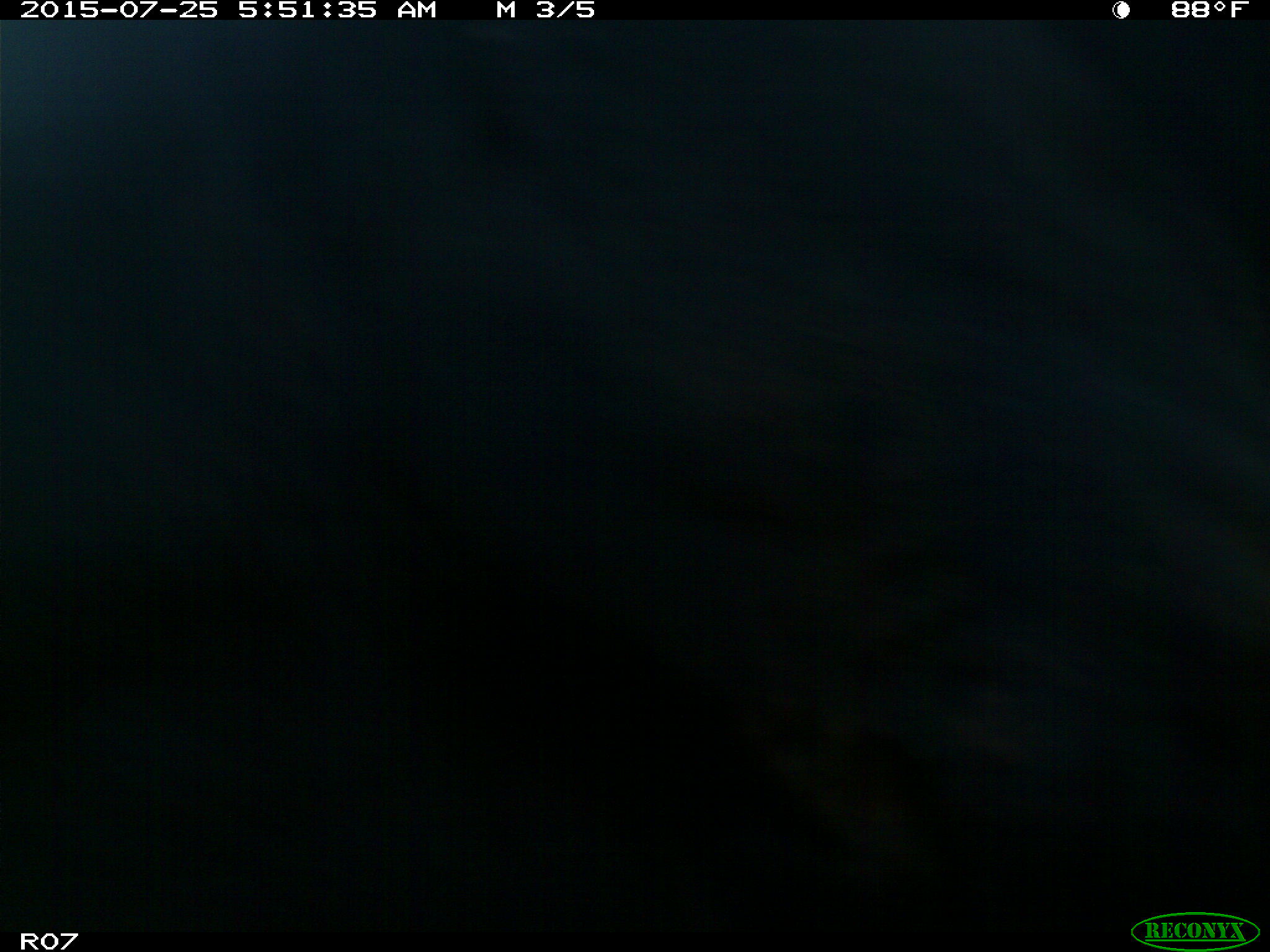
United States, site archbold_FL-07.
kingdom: Animalia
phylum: Chordata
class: Mammalia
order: Artiodactyla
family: Bovidae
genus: Bos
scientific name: Bos taurus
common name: domestic cow